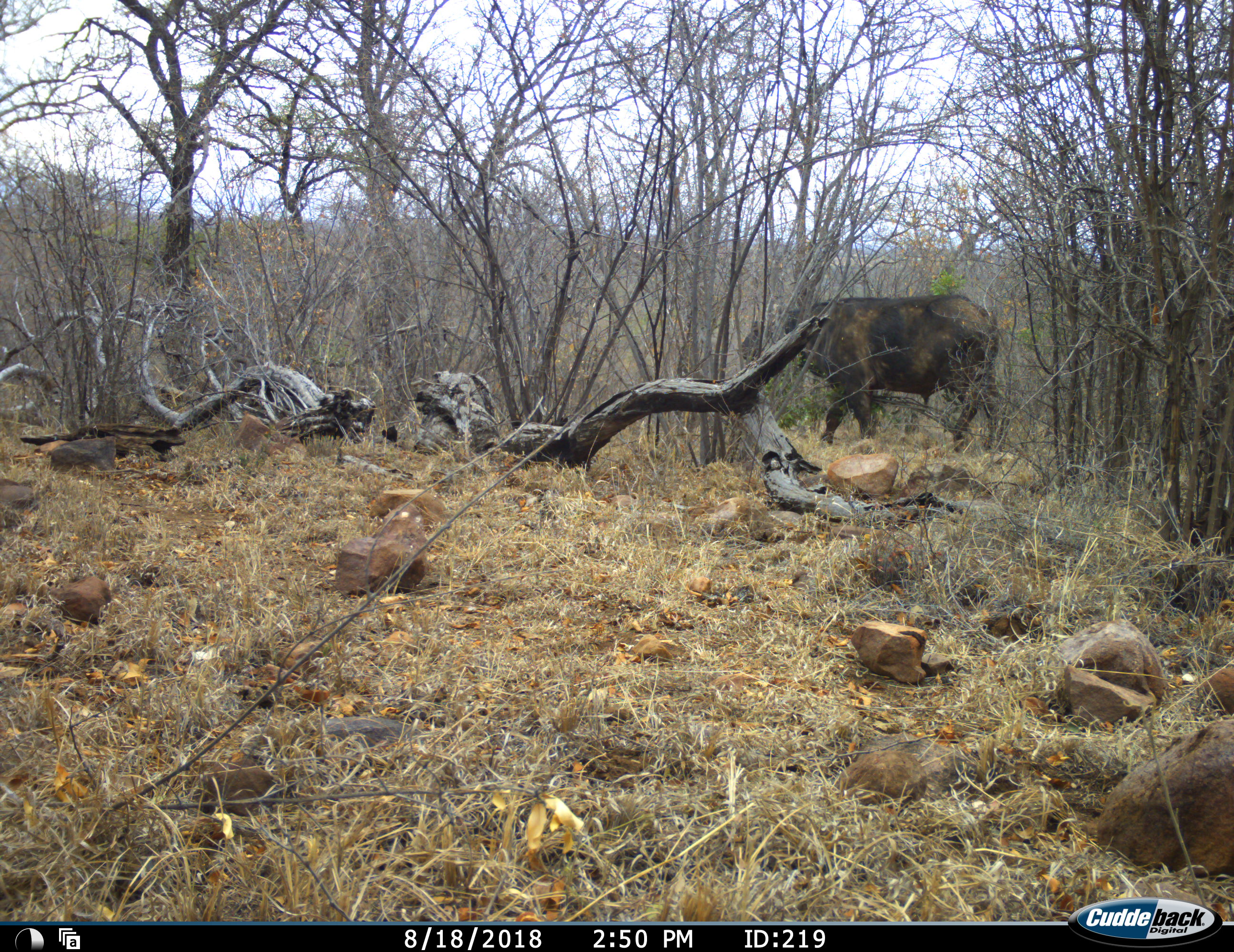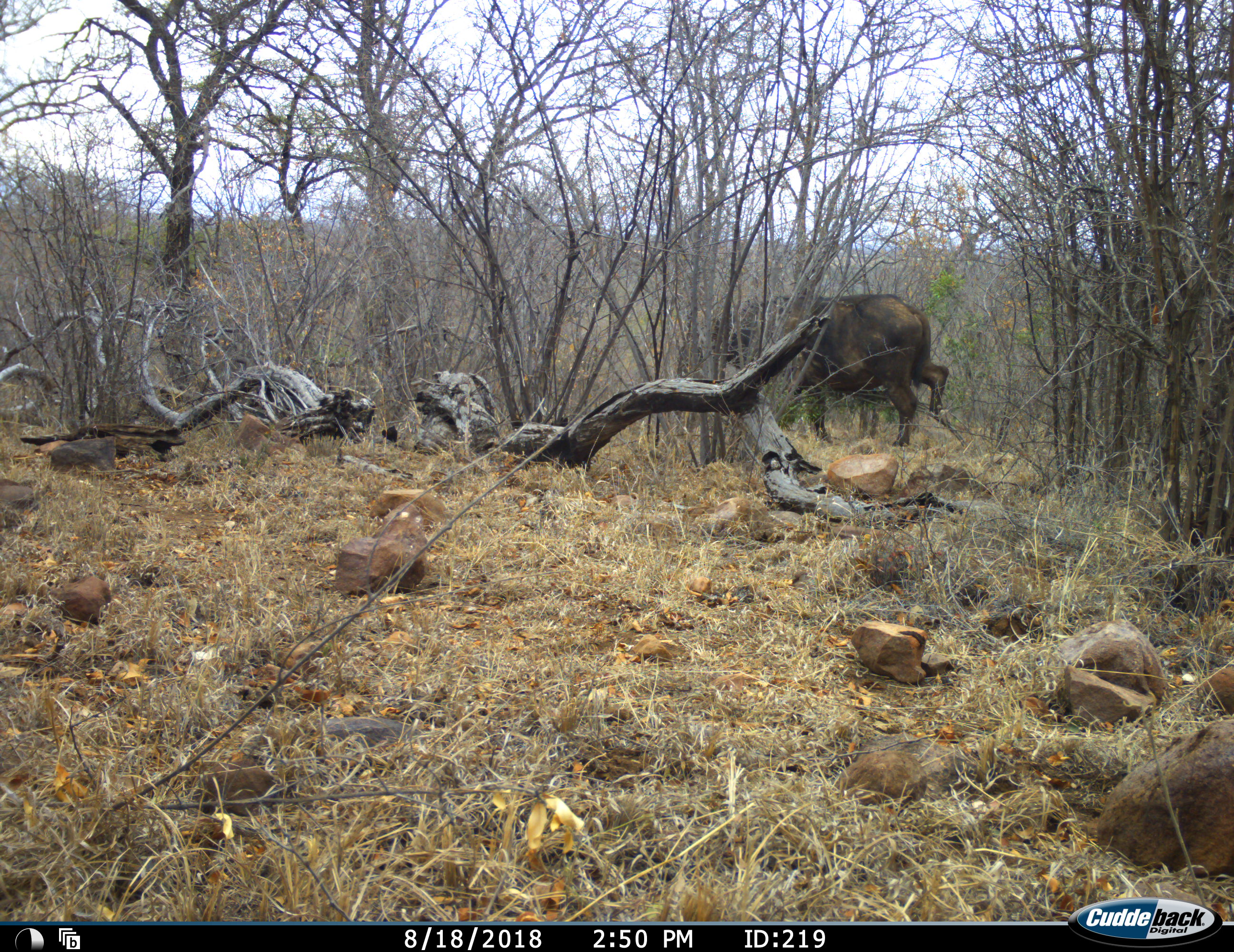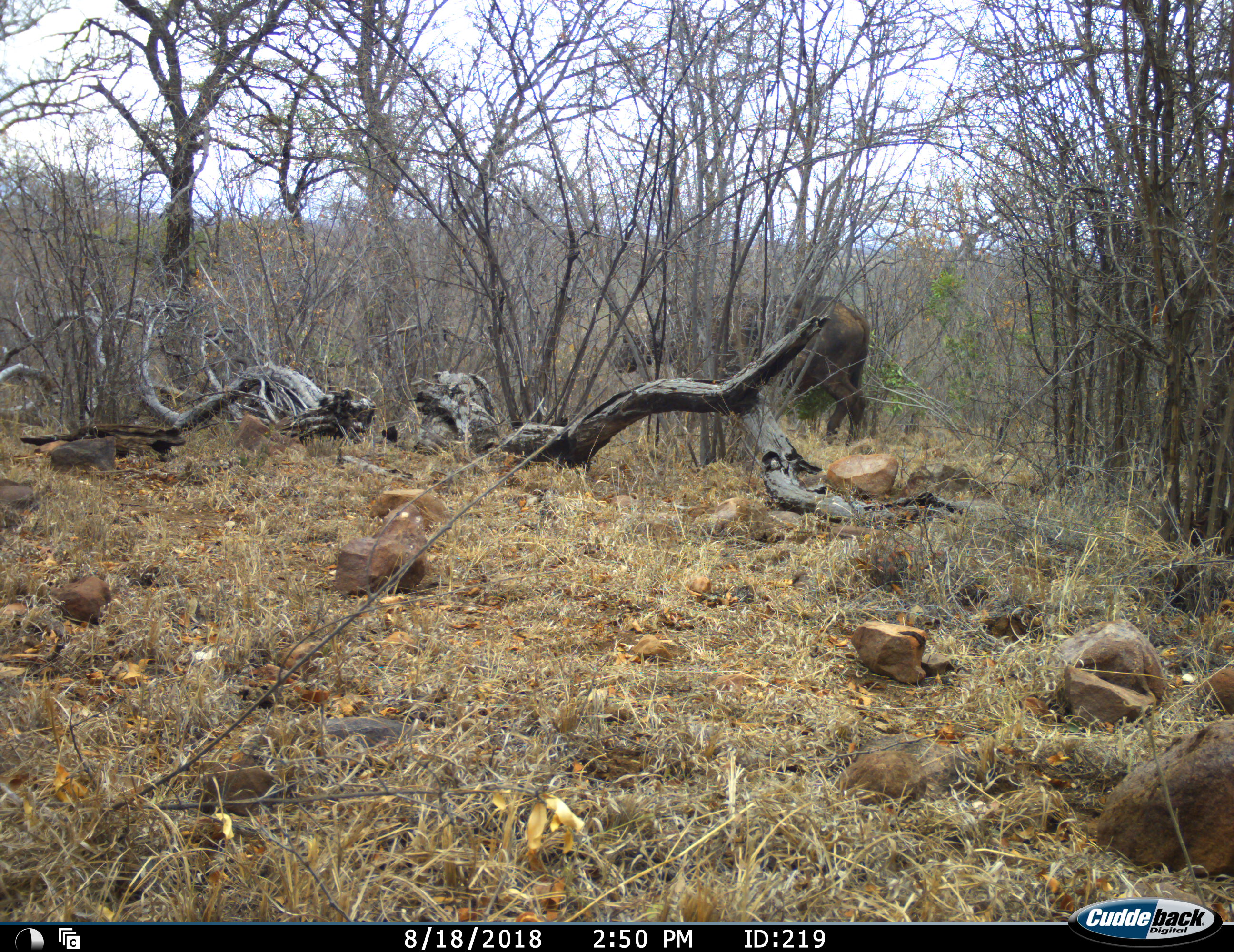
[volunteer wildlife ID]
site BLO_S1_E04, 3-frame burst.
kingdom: Animalia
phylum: Chordata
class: Mammalia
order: Artiodactyla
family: Bovidae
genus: Syncerus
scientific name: Syncerus caffer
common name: african buffalo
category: buffalo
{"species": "buffalo (african buffalo) (Syncerus caffer)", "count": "1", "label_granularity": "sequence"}